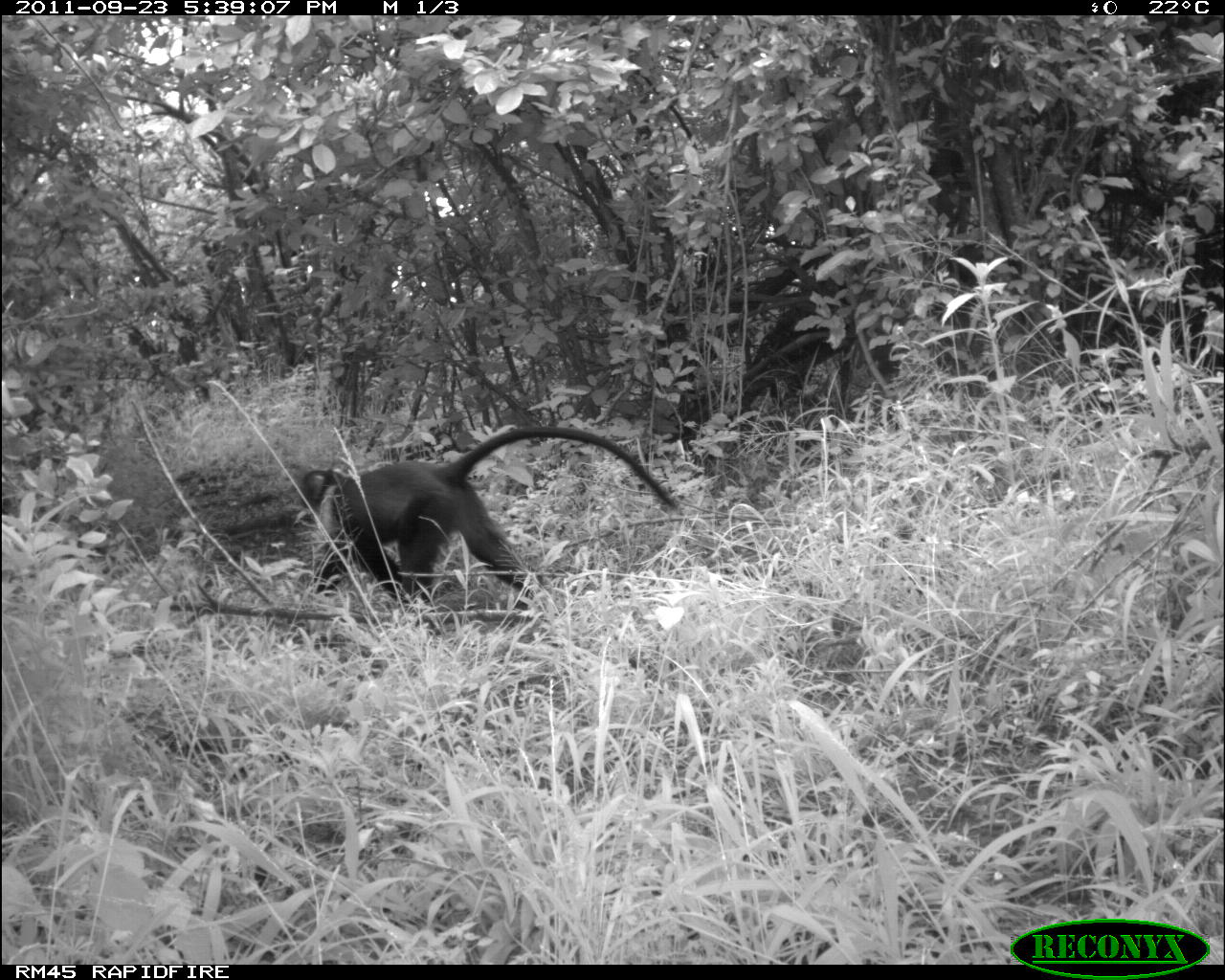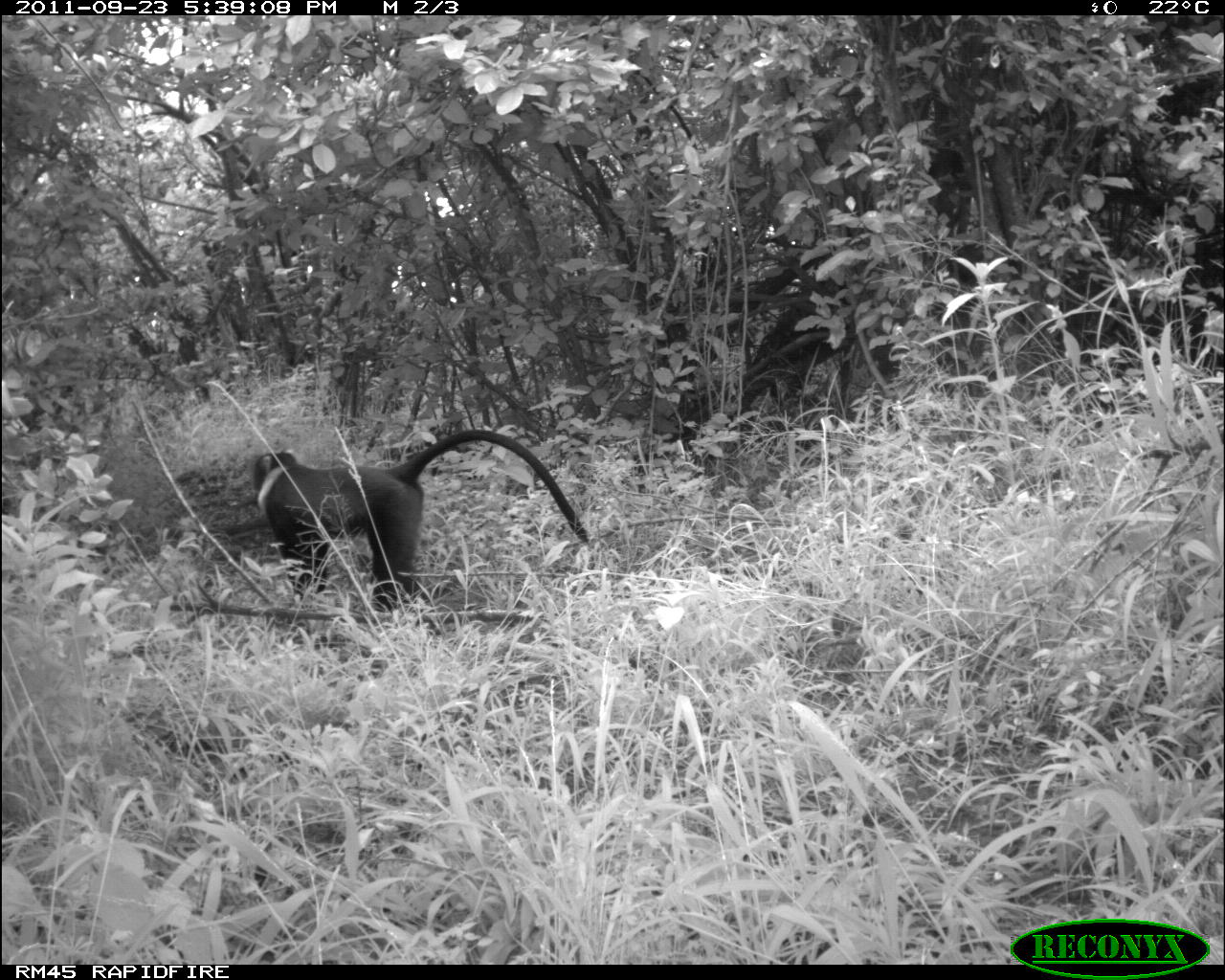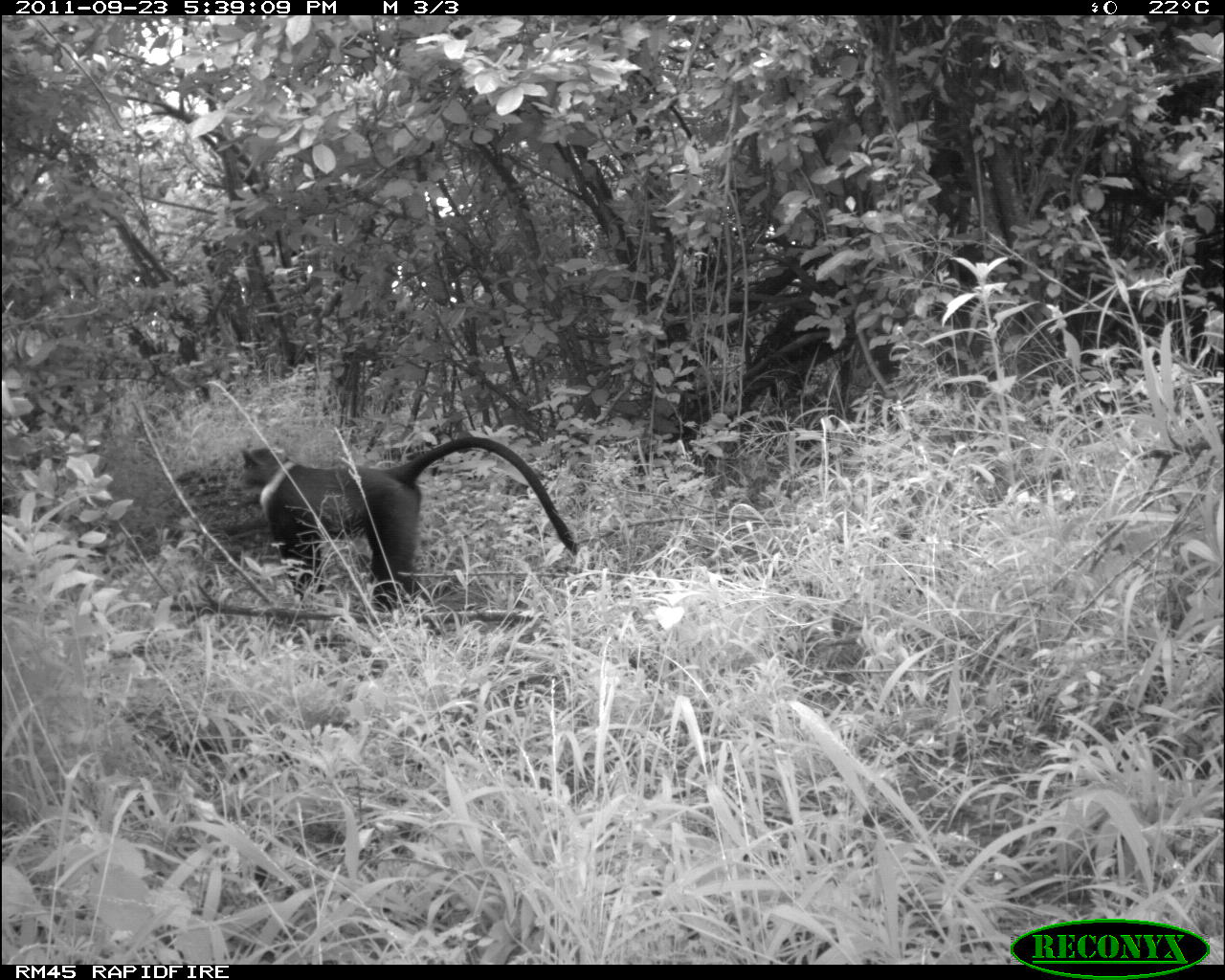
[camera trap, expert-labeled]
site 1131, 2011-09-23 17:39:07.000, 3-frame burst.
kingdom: Animalia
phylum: Chordata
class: Mammalia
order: Artiodactyla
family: Bovidae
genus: Capra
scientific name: Capra aegagrus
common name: wild goat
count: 1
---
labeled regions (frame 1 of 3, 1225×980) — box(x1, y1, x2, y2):
capra aegagrus: box(298, 426, 677, 603)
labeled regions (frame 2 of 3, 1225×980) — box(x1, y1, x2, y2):
capra aegagrus: box(253, 429, 589, 612)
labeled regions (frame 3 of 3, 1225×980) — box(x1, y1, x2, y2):
capra aegagrus: box(241, 436, 577, 611)